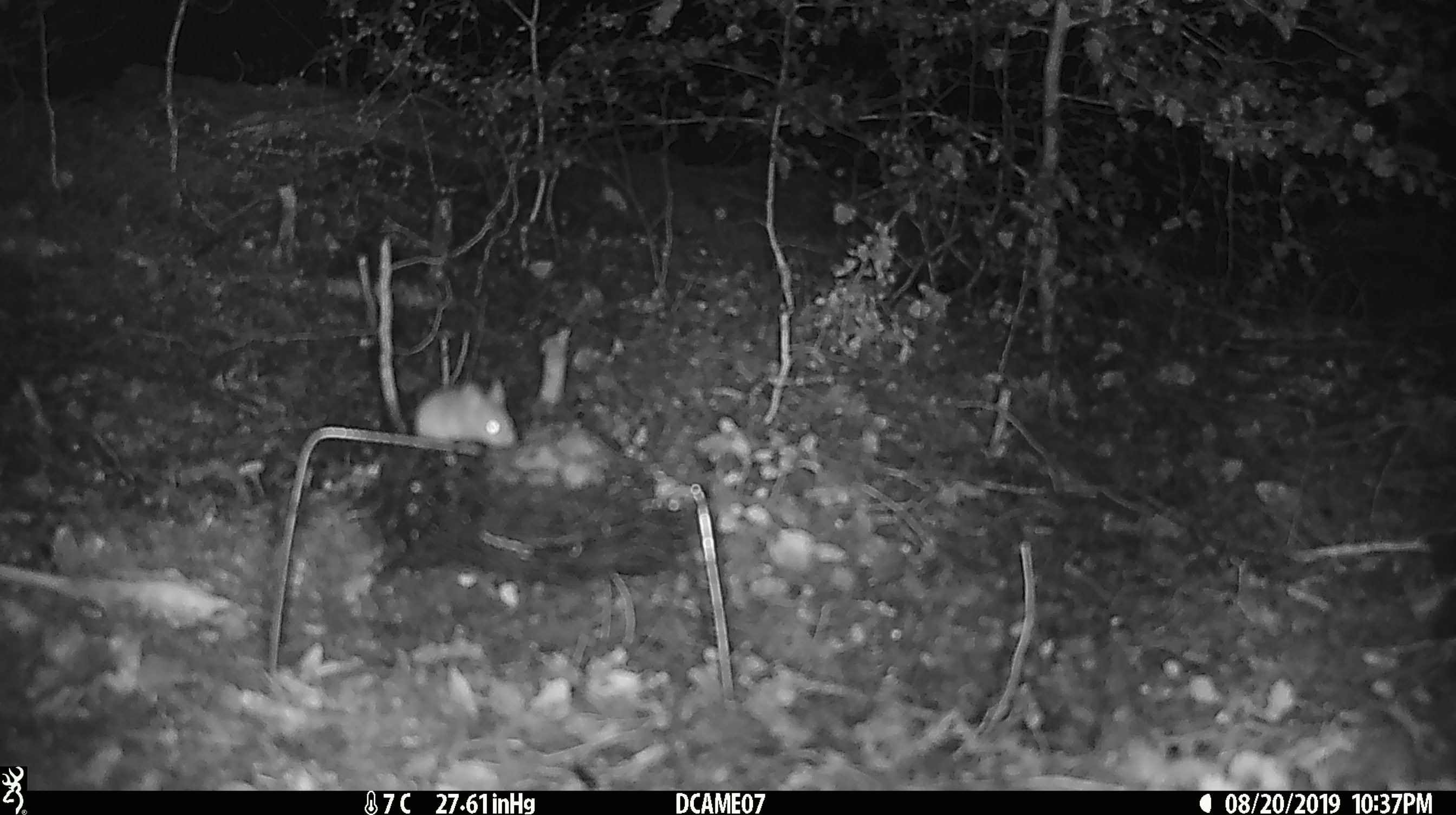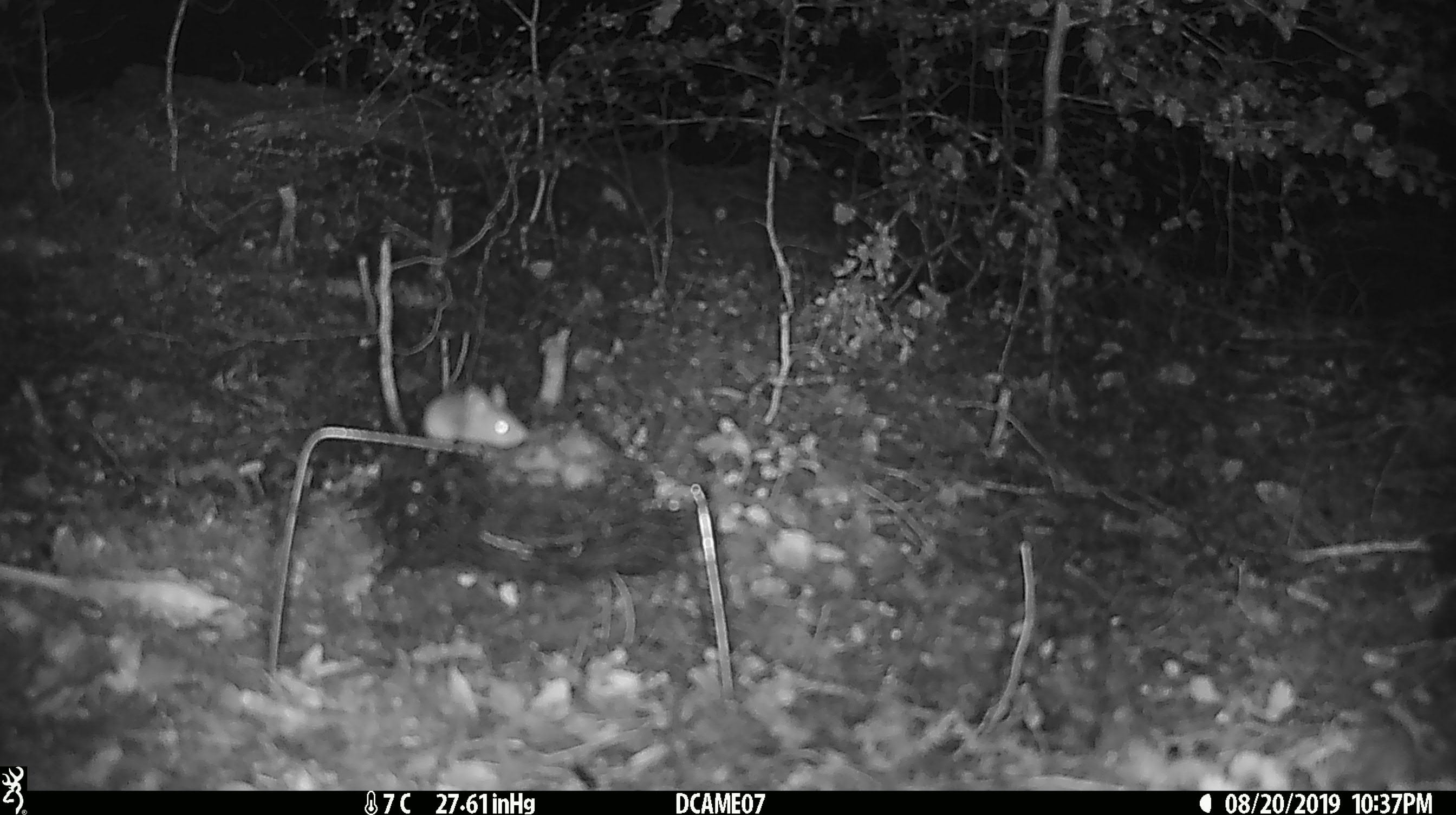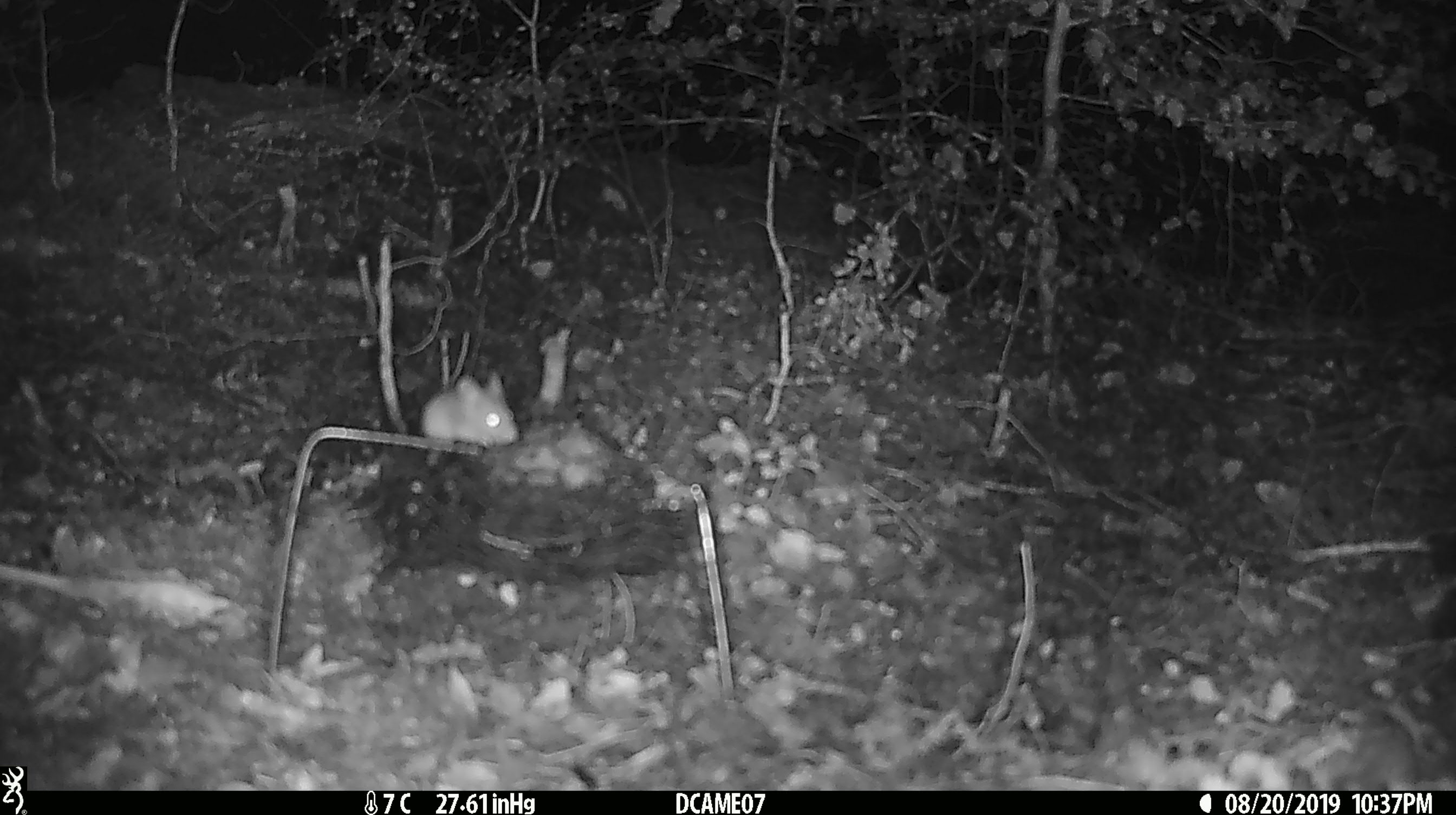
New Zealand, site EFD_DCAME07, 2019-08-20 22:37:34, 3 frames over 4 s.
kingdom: Animalia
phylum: Chordata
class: Mammalia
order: Rodentia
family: Muridae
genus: Mus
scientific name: Mus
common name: mouse